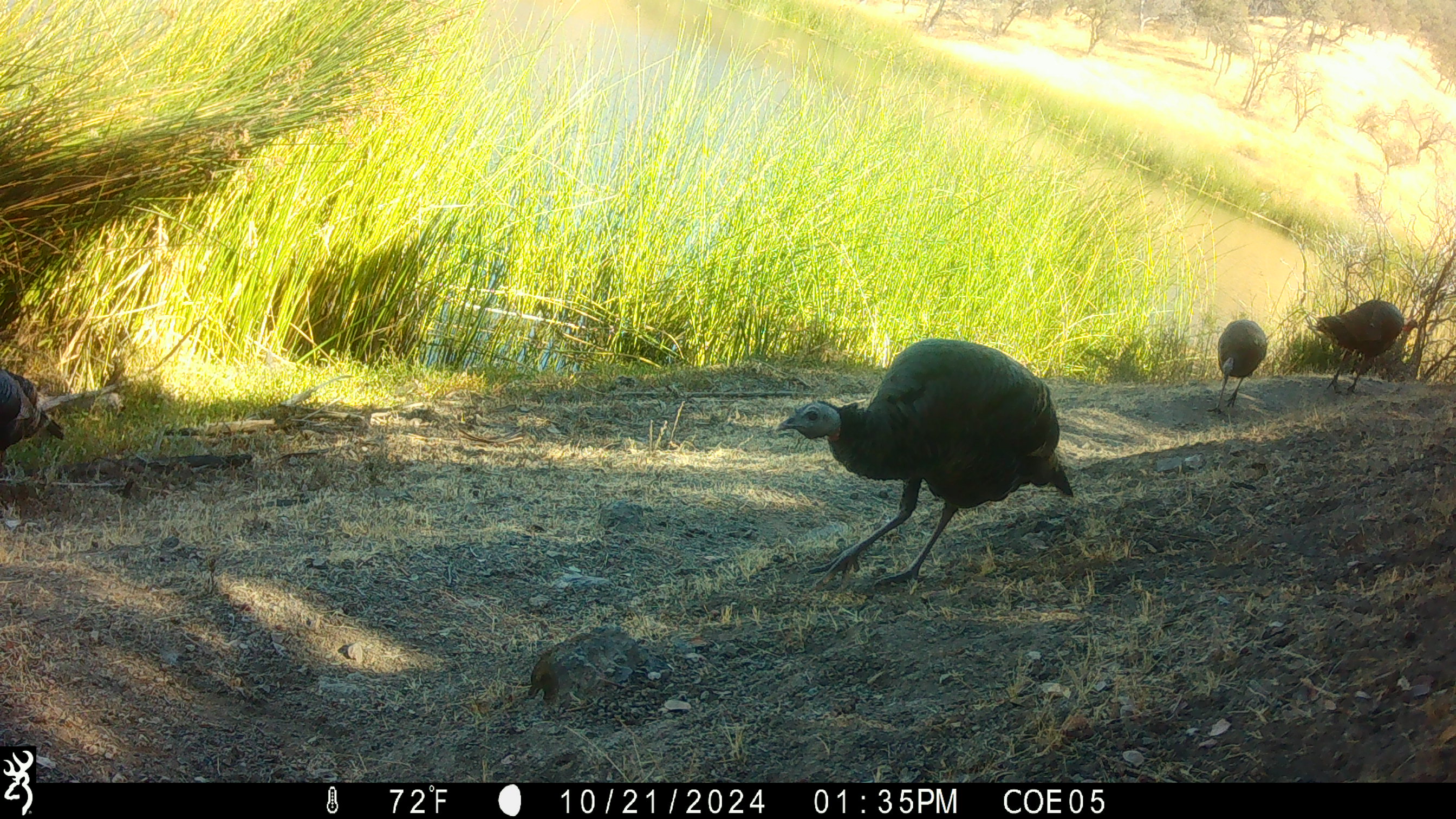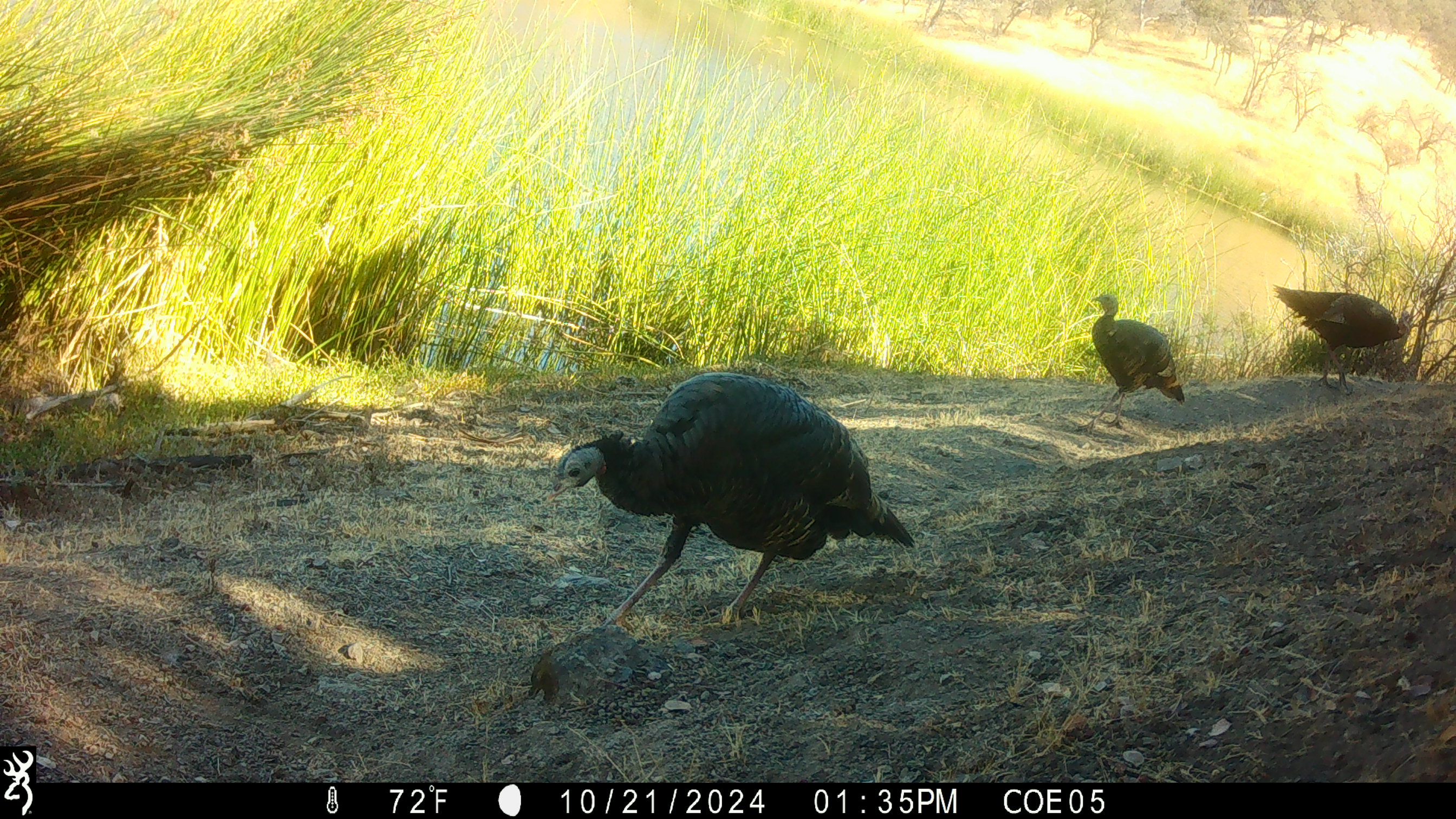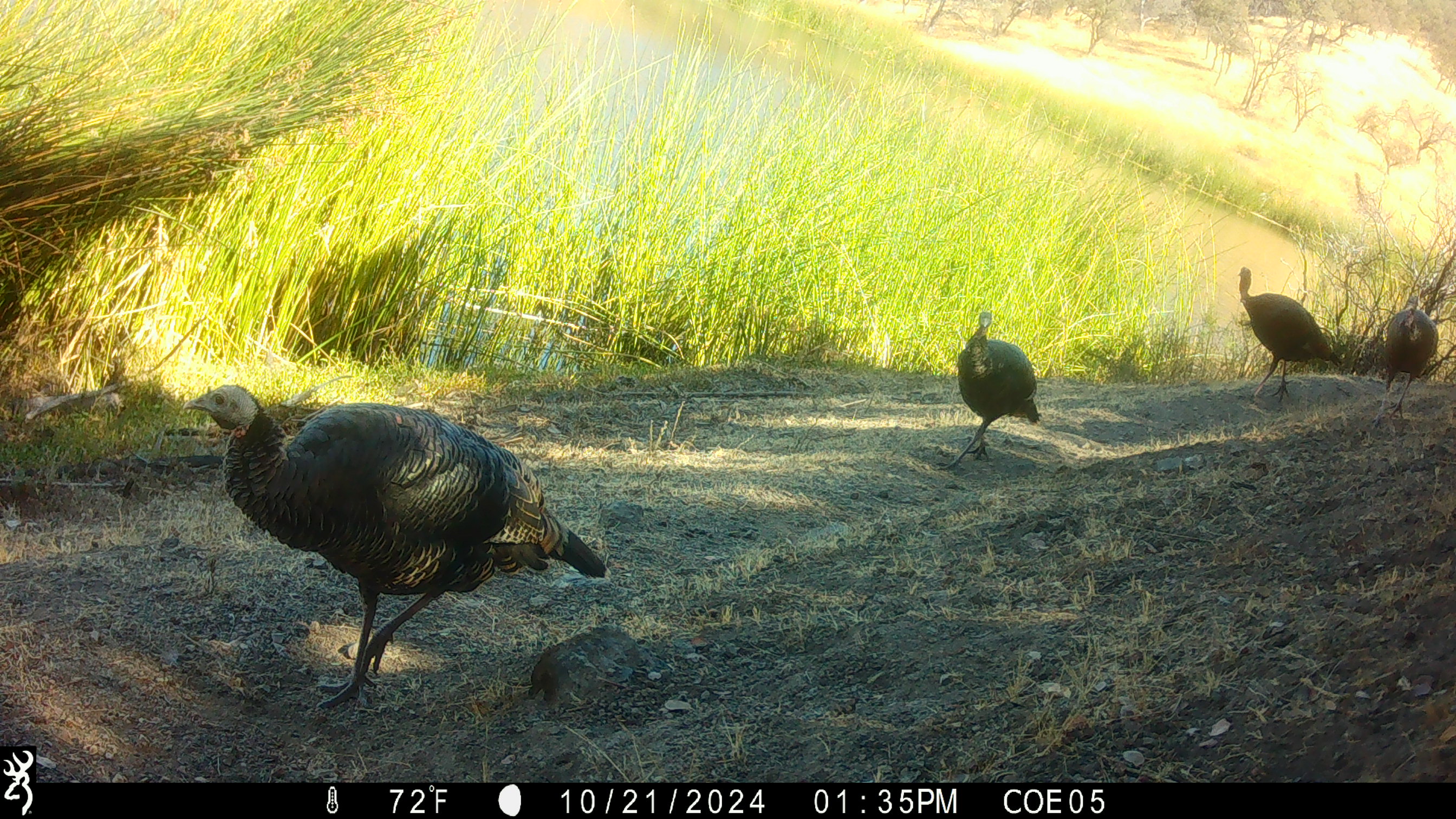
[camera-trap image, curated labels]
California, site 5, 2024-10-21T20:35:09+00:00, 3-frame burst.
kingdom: Animalia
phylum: Chordata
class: Aves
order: Galliformes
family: Phasianidae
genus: Meleagris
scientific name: Meleagris gallopavo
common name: turkey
Turkey (Meleagris gallopavo).